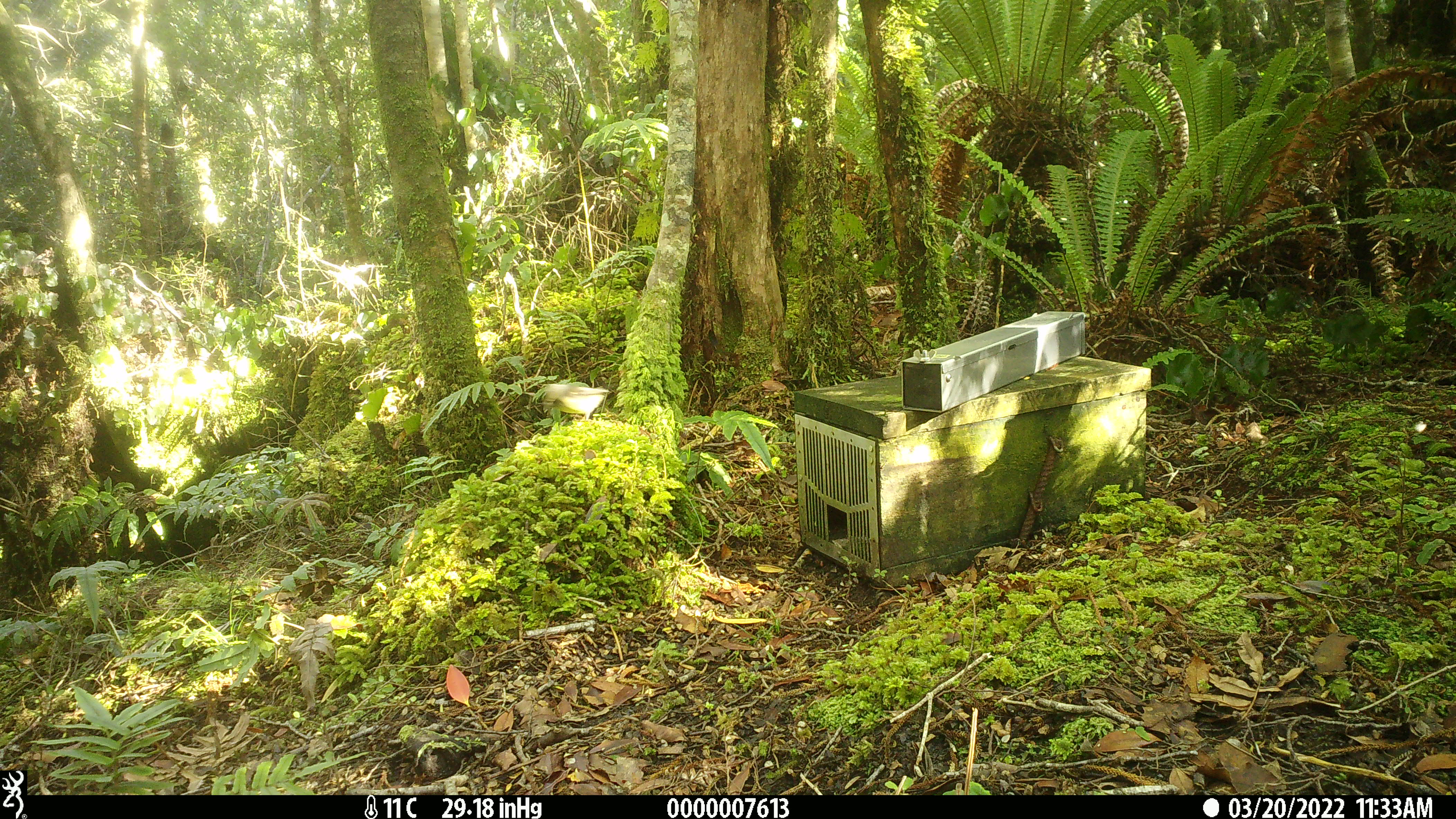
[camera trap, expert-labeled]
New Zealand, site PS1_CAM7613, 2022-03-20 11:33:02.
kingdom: Animalia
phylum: Chordata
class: Aves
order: Passeriformes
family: Petroicidae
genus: Petroica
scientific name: Petroica macrocephala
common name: tomtit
Tomtit (Petroica macrocephala).